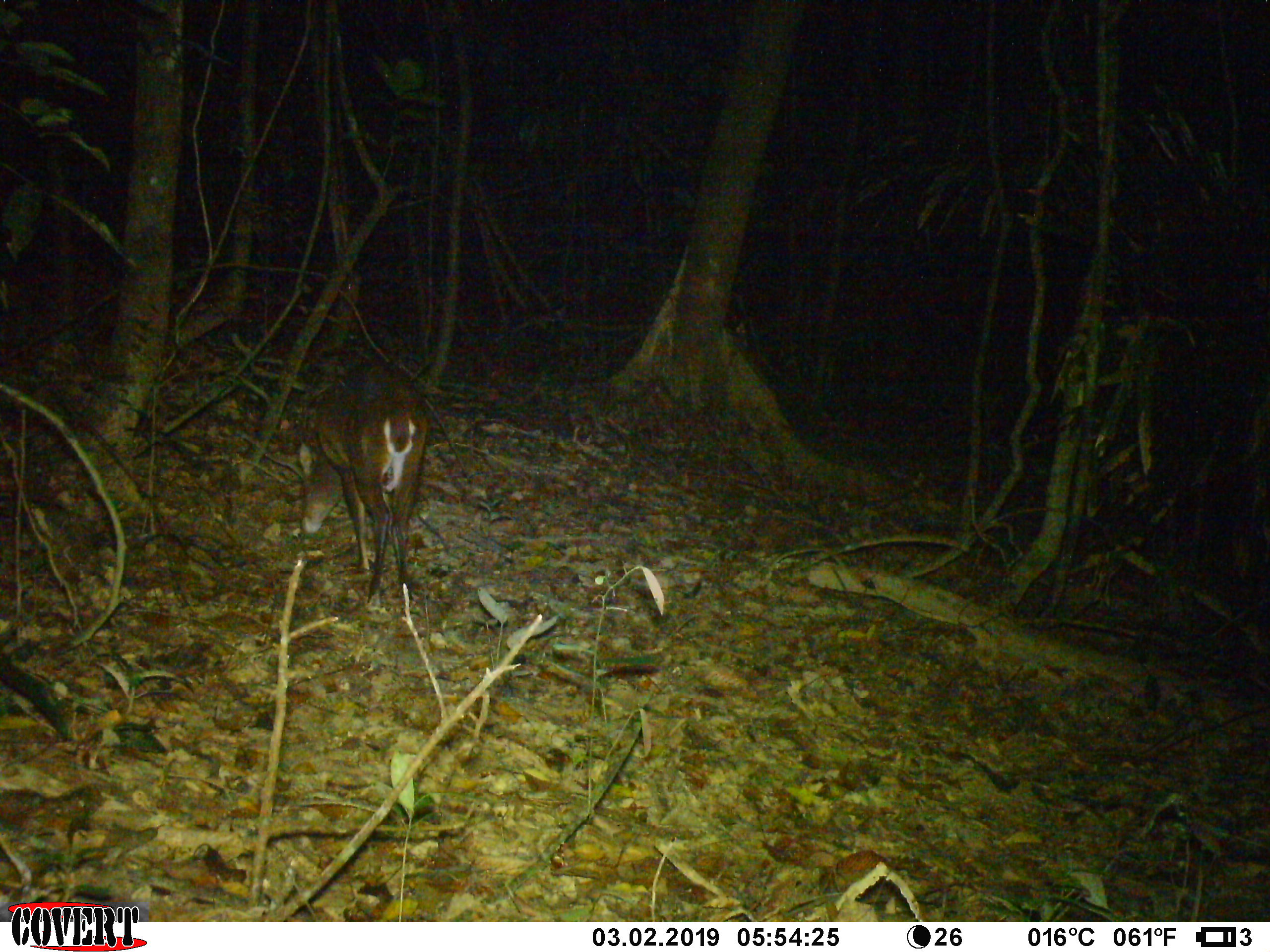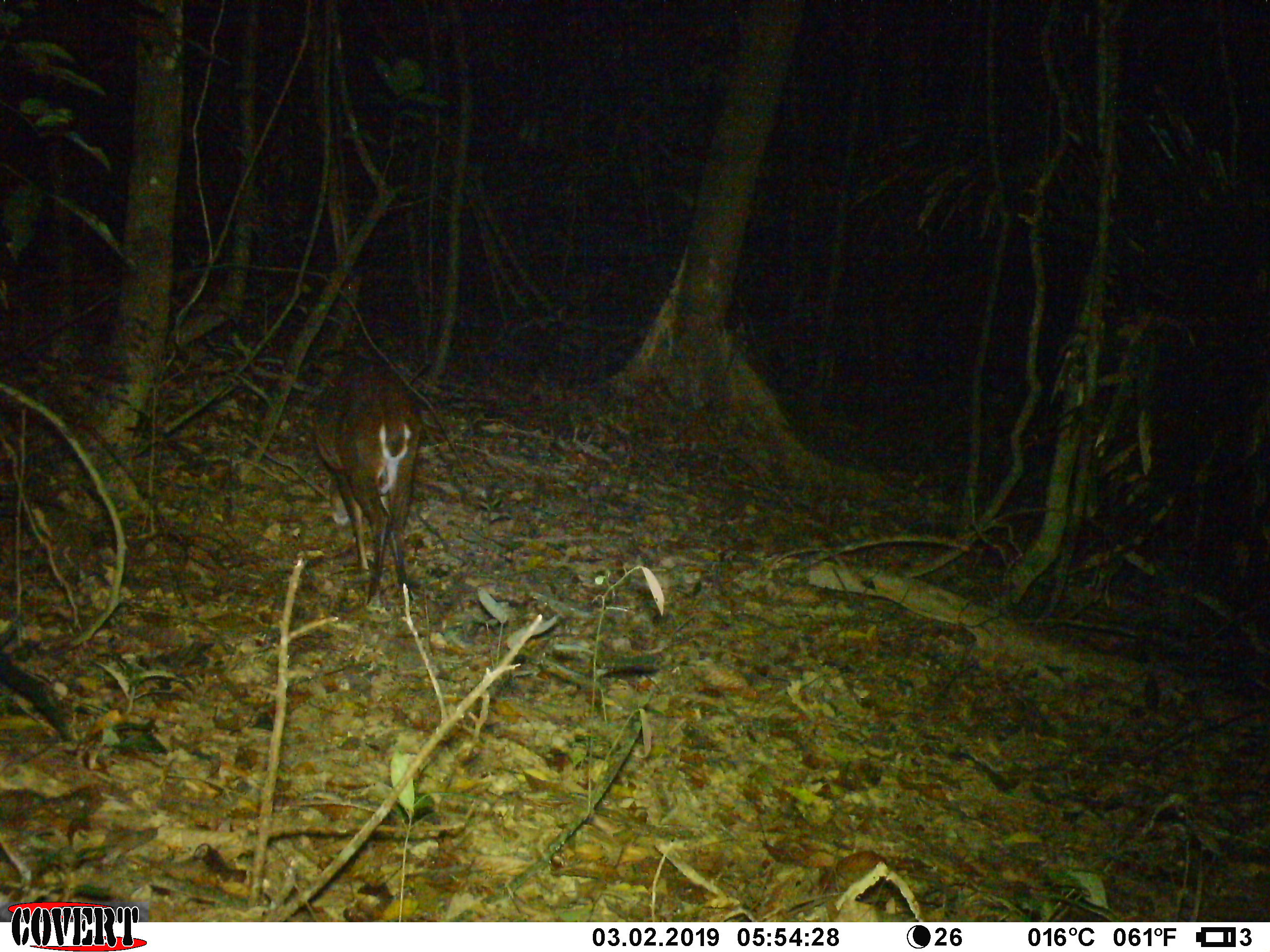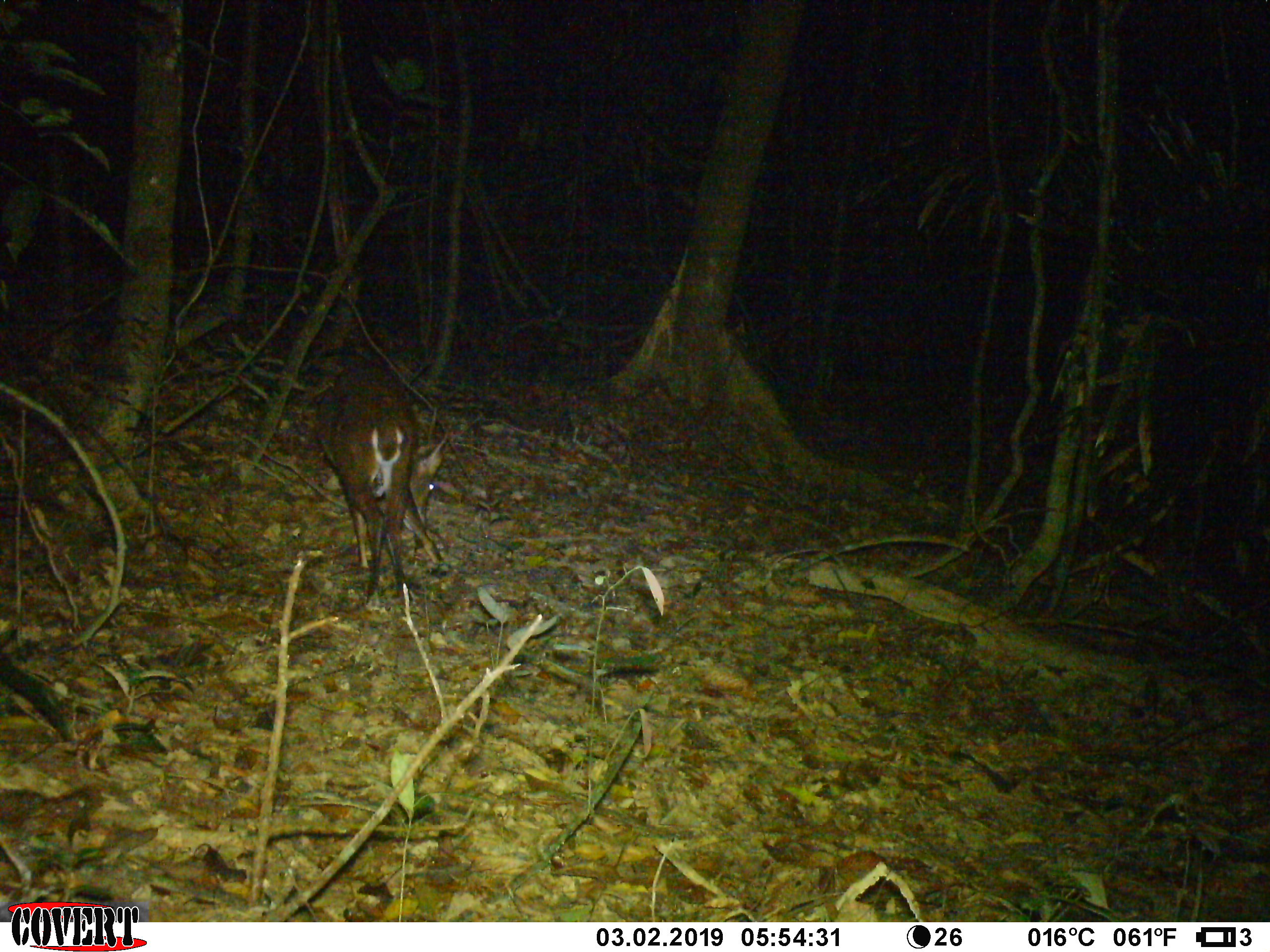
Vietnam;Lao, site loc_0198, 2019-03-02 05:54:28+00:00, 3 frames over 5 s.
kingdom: Animalia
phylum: Chordata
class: Mammalia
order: Artiodactyla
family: Cervidae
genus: Muntiacus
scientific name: Muntiacus vuquangensis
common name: large-antlered muntjac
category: large antlered muntjac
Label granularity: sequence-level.